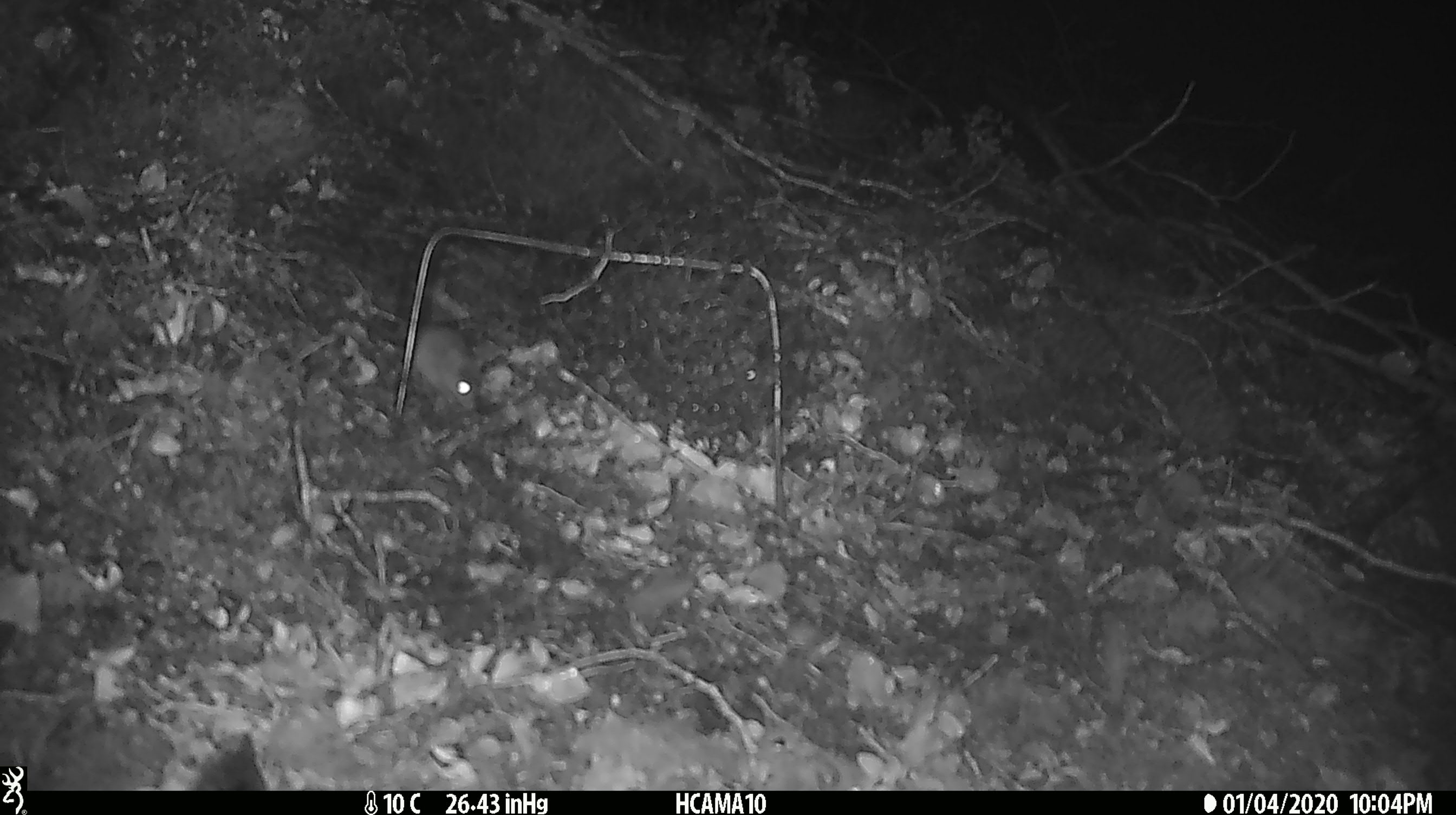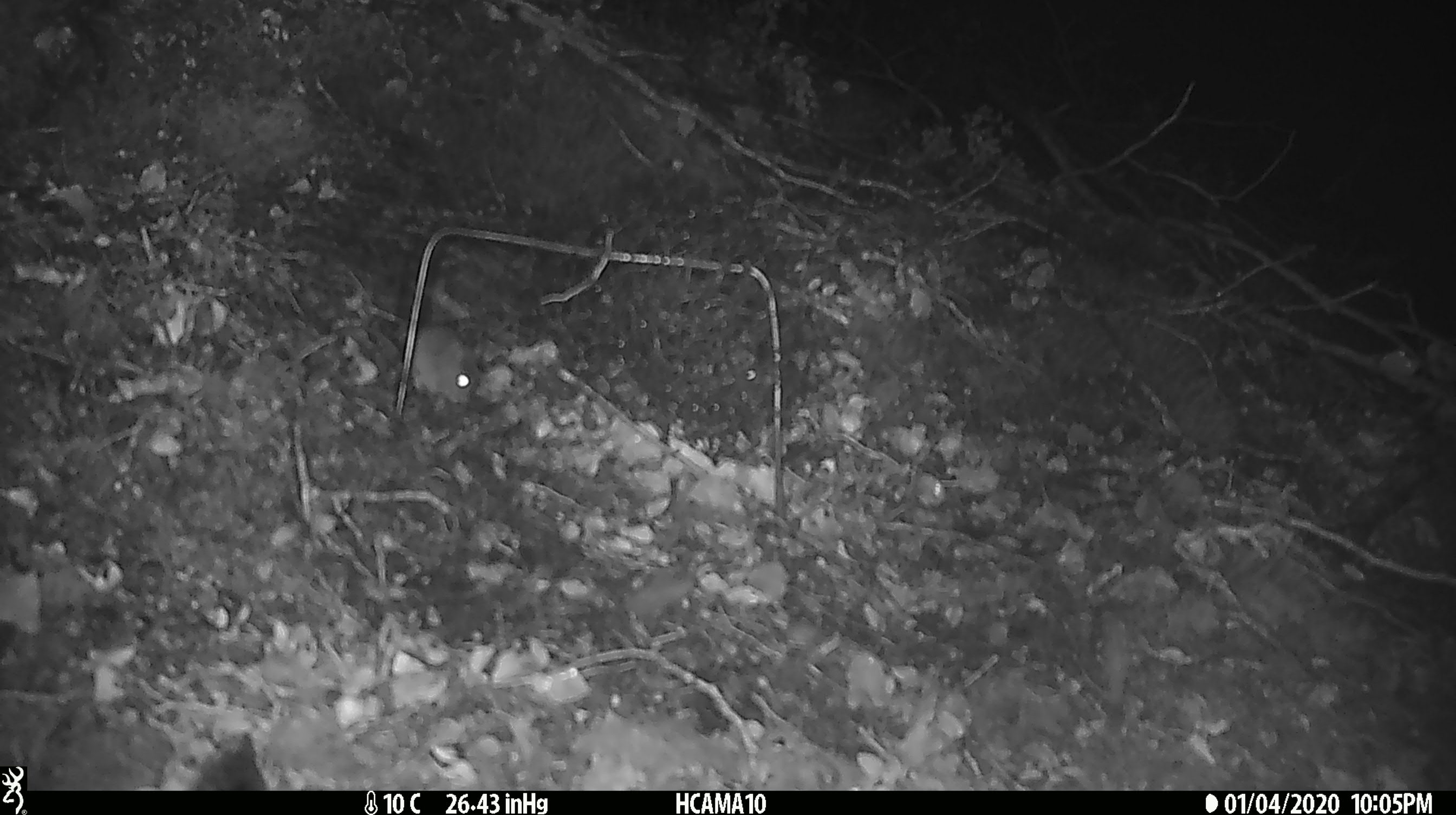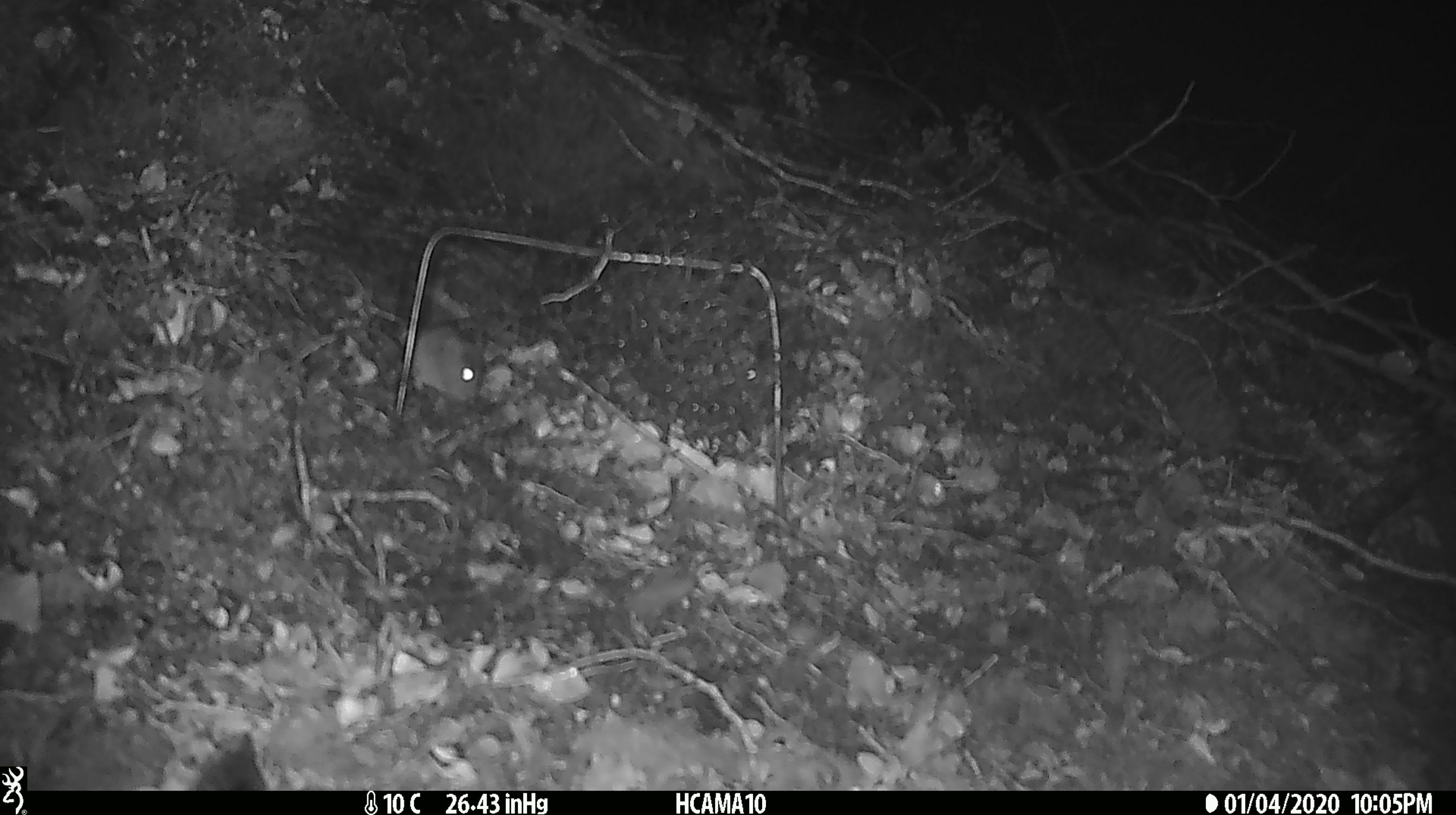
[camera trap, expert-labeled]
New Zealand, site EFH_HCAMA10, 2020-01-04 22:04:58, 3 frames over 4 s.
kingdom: Animalia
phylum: Chordata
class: Mammalia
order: Rodentia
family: Muridae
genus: Mus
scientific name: Mus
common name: mouse